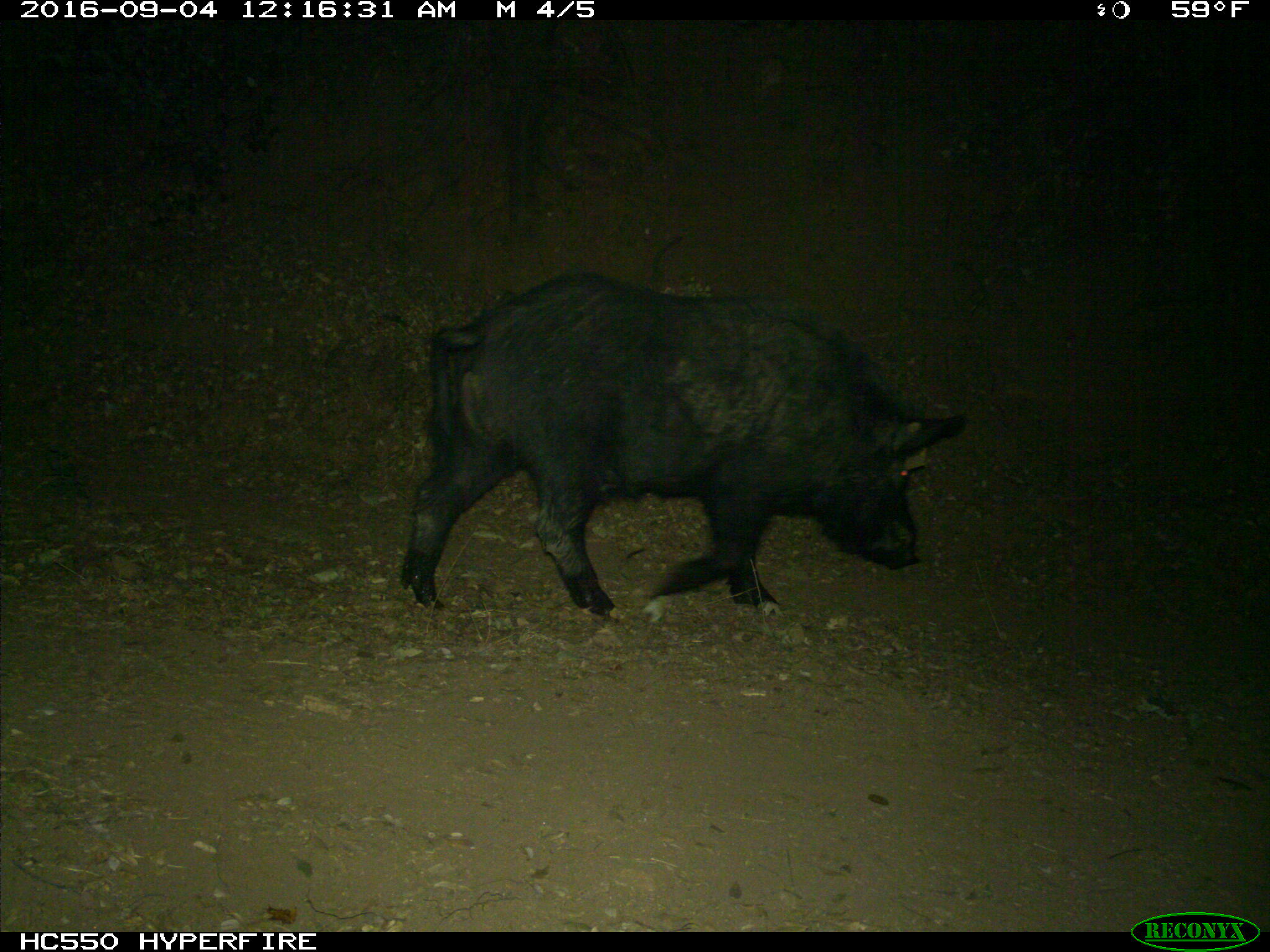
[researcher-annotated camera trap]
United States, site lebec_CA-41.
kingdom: Animalia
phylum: Chordata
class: Mammalia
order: Artiodactyla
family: Suidae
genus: Sus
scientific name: Sus scrofa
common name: wild boar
Sus scrofa (wild boar).